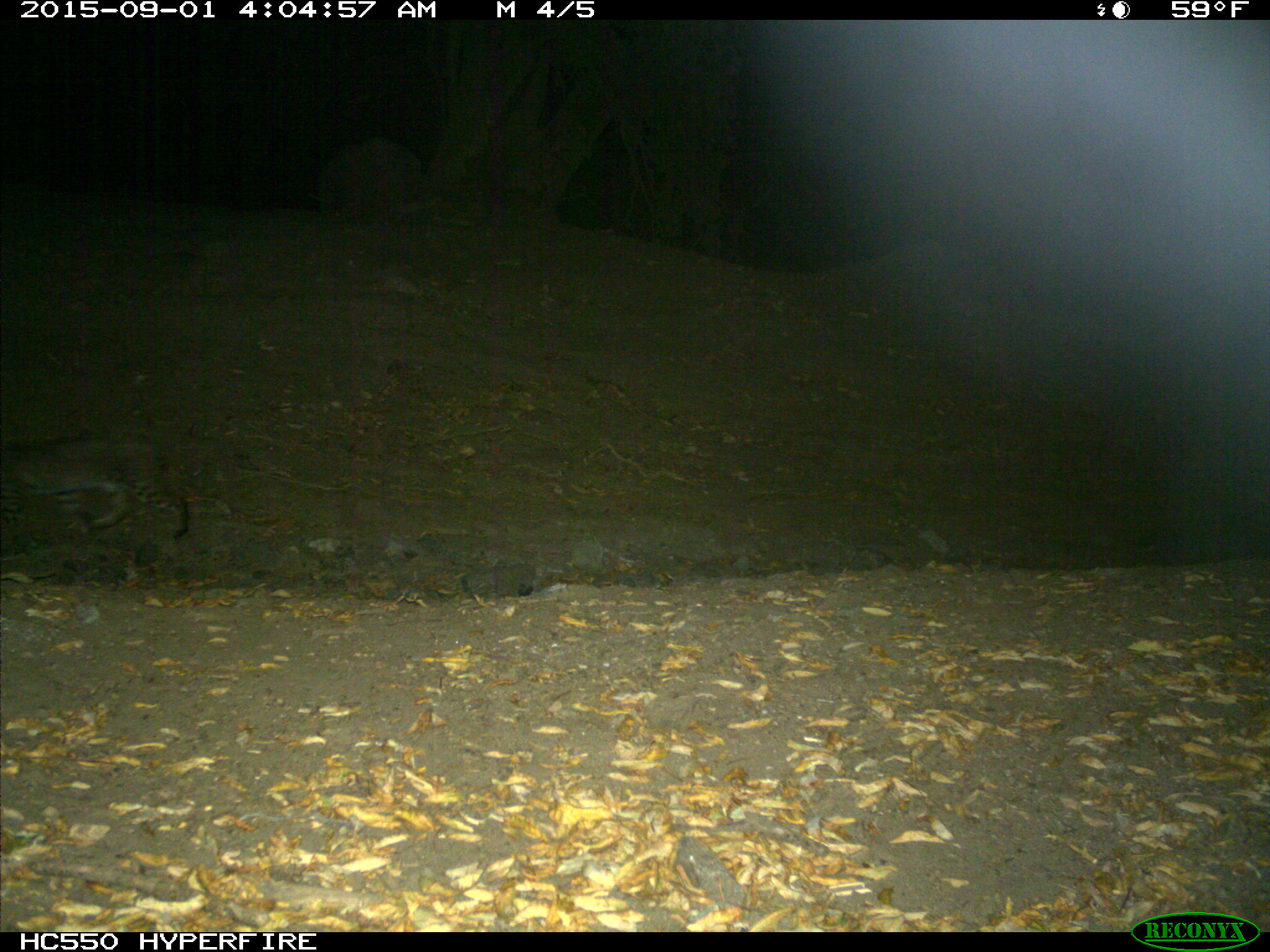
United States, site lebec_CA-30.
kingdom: Animalia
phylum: Chordata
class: Mammalia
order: Carnivora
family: Felidae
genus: Lynx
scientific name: Lynx rufus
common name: bobcat